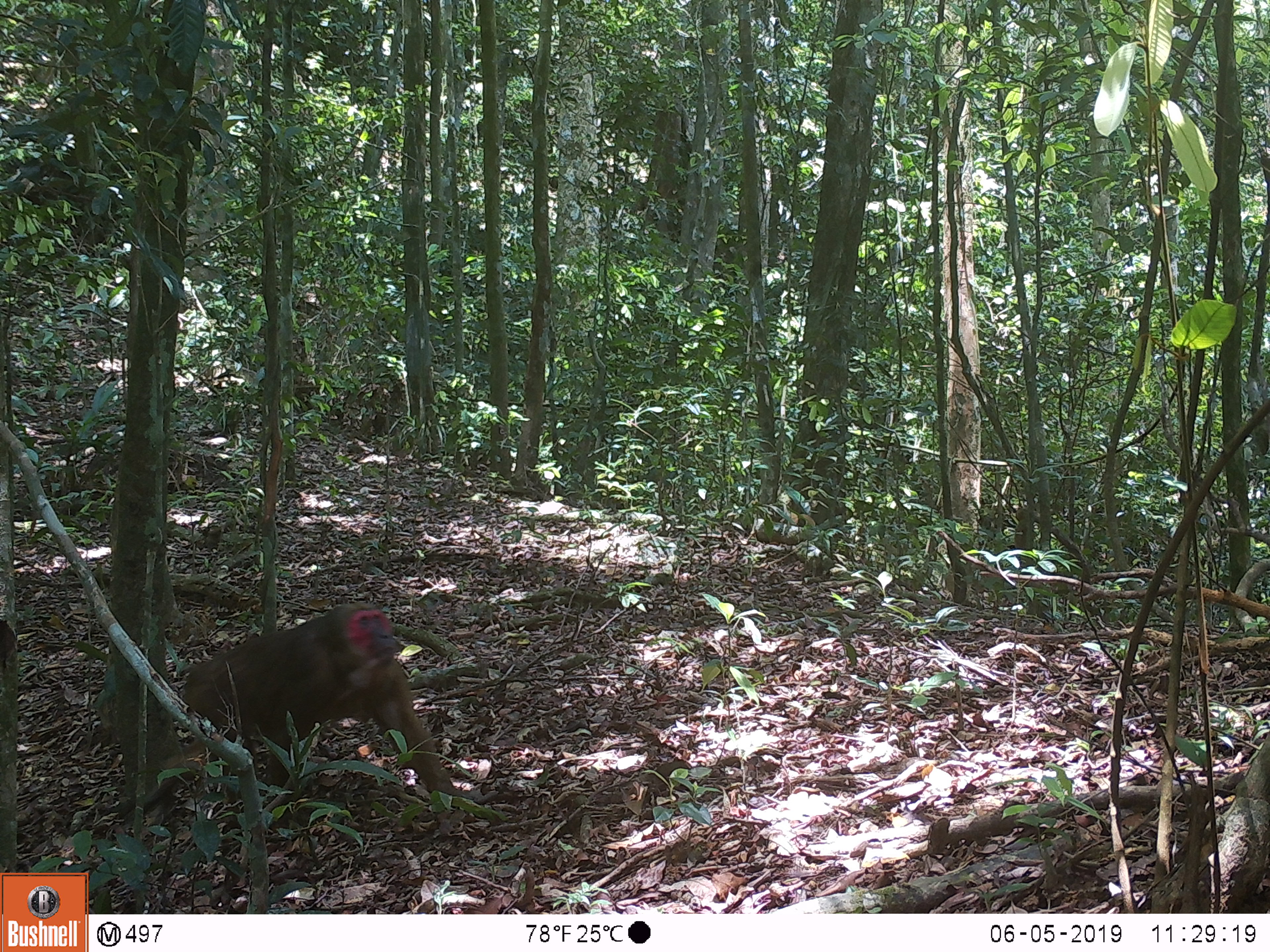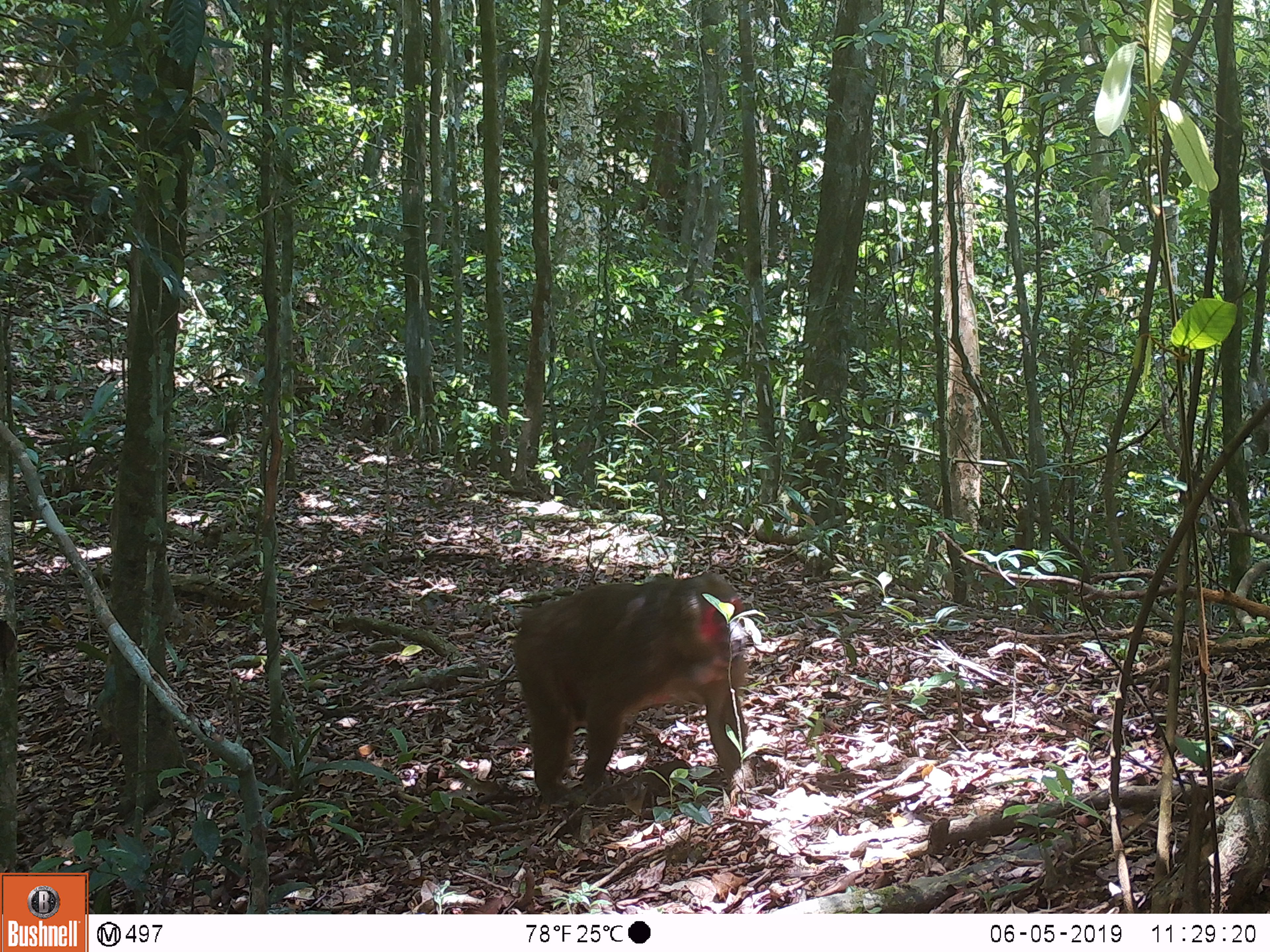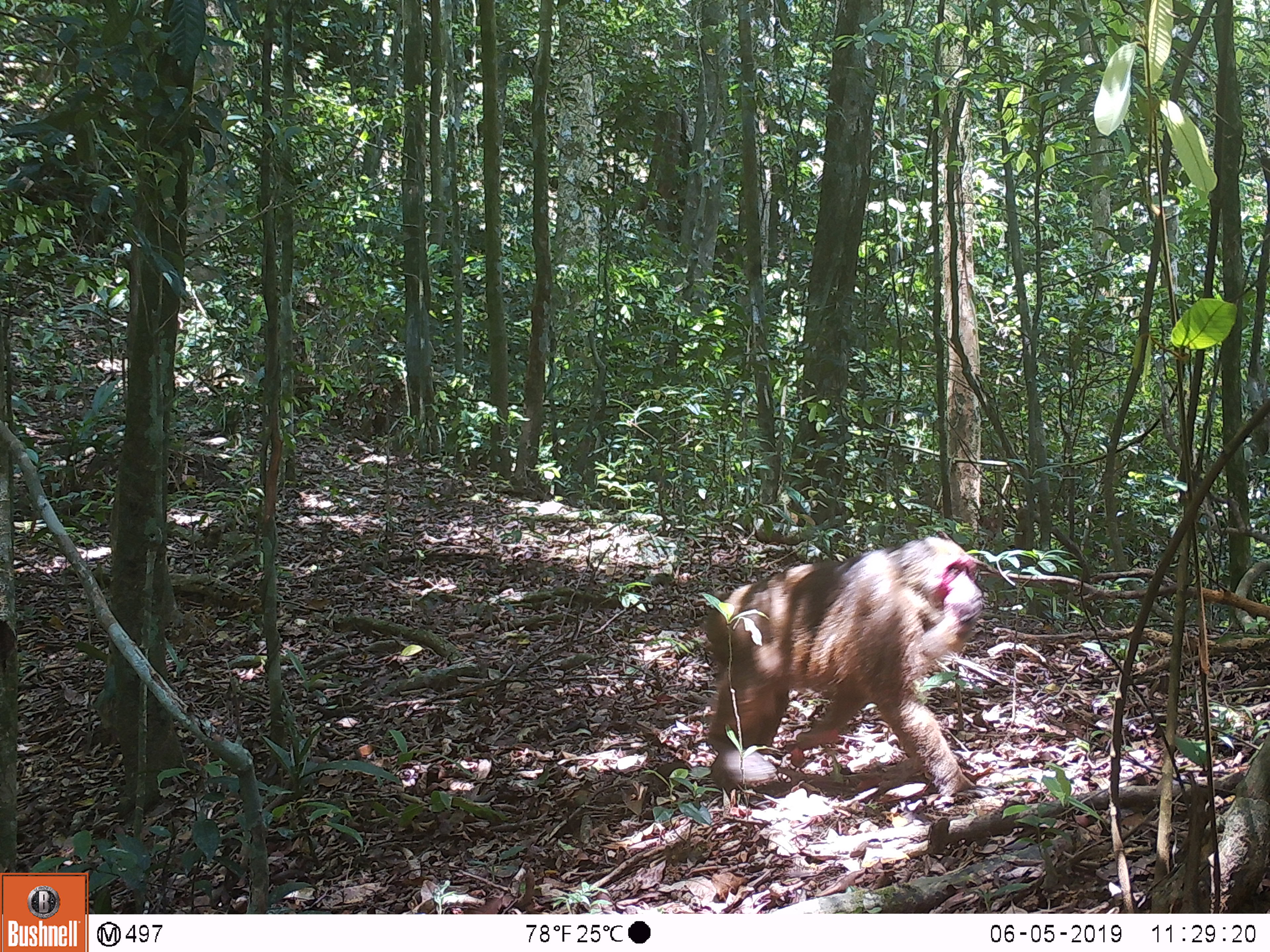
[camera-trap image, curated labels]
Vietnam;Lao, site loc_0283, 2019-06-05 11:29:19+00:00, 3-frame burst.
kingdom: Animalia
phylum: Chordata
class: Mammalia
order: Primates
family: Cercopithecidae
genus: Macaca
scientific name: Macaca arctoides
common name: stump-tailed macaque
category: stump tailed macaque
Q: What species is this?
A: Stump tailed macaque (stump-tailed macaque) (Macaca arctoides).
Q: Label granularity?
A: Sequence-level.